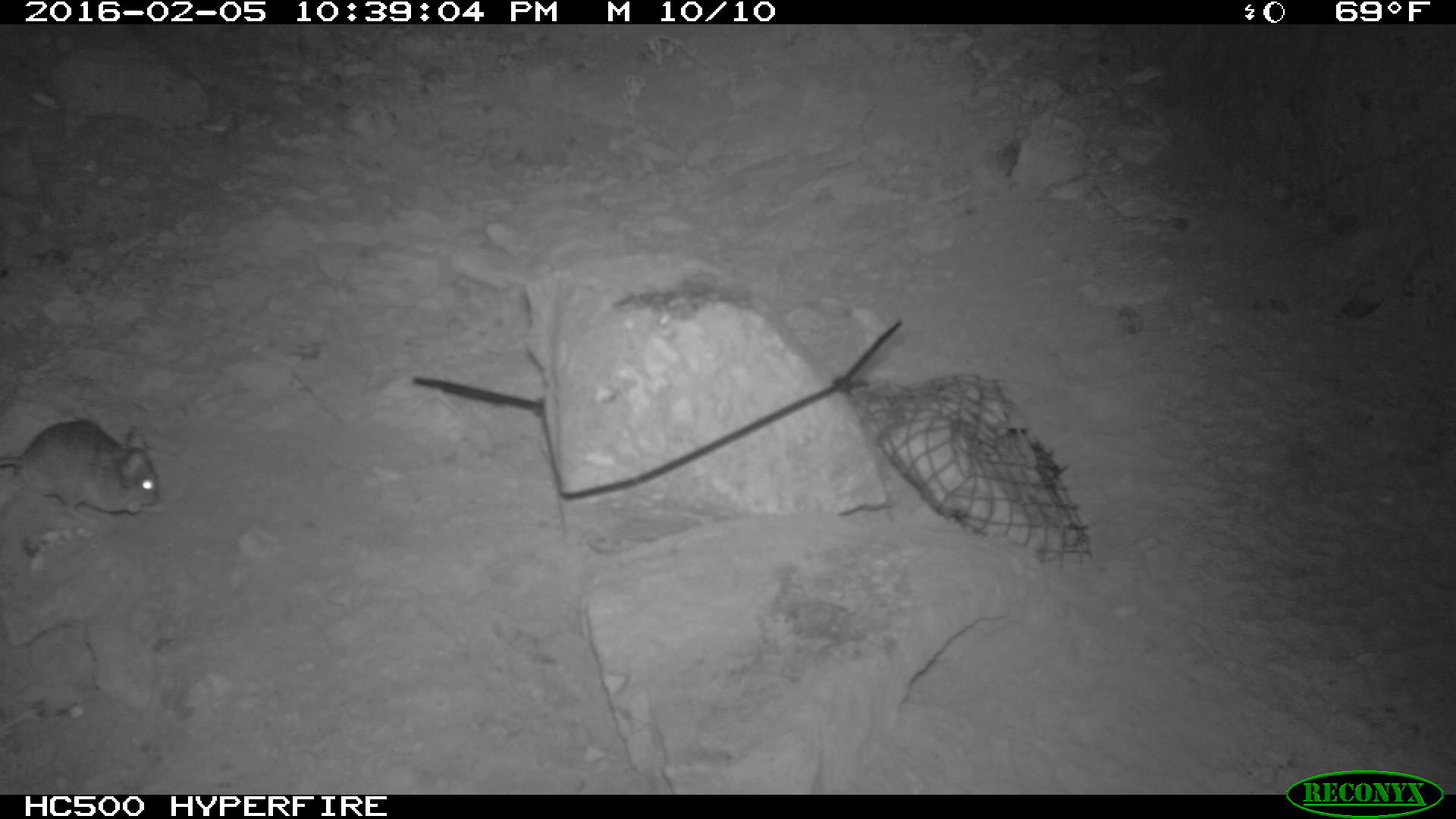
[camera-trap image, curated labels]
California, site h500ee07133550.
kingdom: Animalia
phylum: Chordata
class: Mammalia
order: Rodentia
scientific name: Rodentia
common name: rodent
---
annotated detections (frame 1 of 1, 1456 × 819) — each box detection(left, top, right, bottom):
rodent: detection(0, 416, 166, 524)